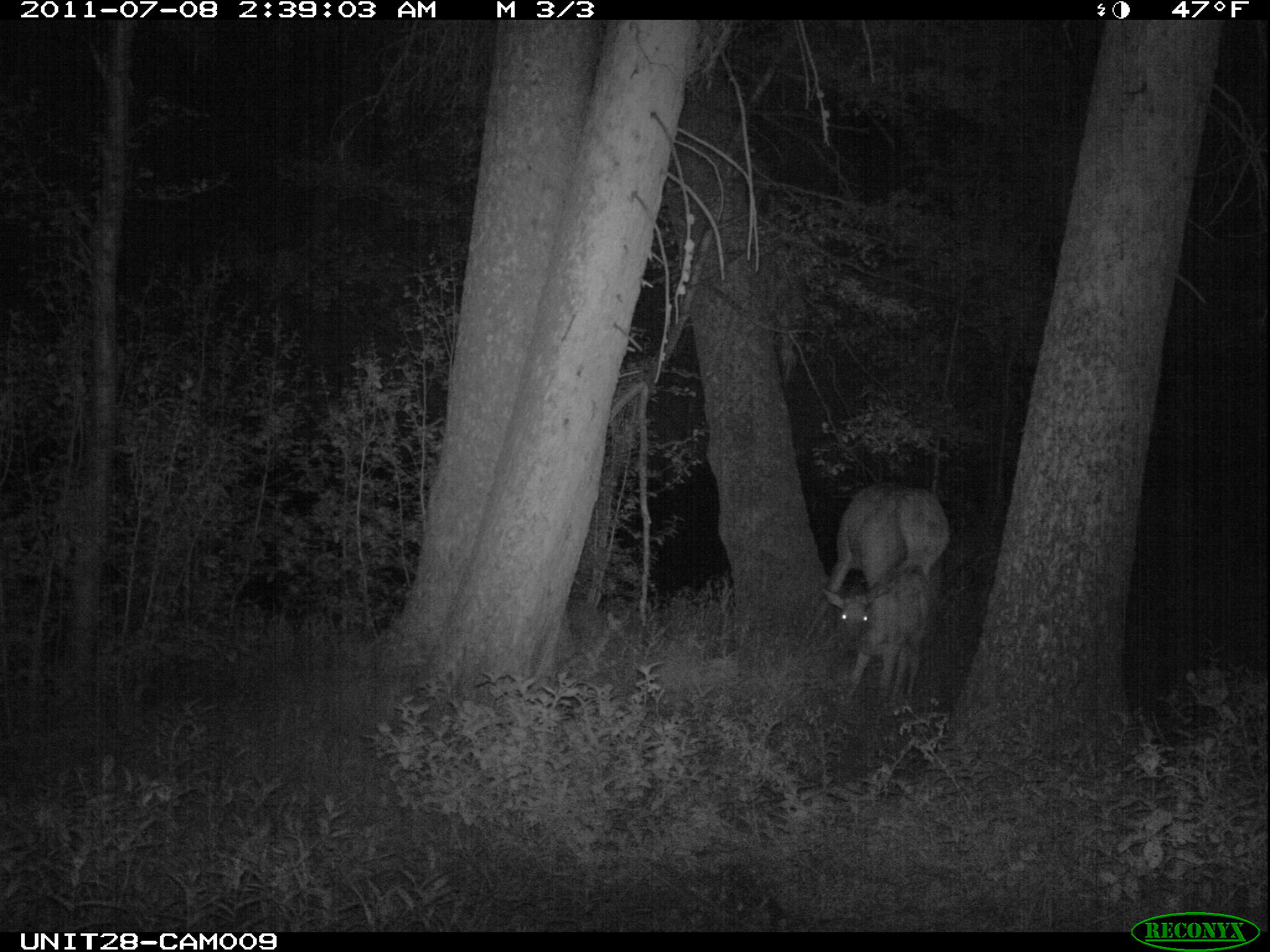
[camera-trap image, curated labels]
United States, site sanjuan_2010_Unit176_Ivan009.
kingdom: Animalia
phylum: Chordata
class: Mammalia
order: Artiodactyla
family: Cervidae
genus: Cervus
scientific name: Cervus elaphus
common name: red deer